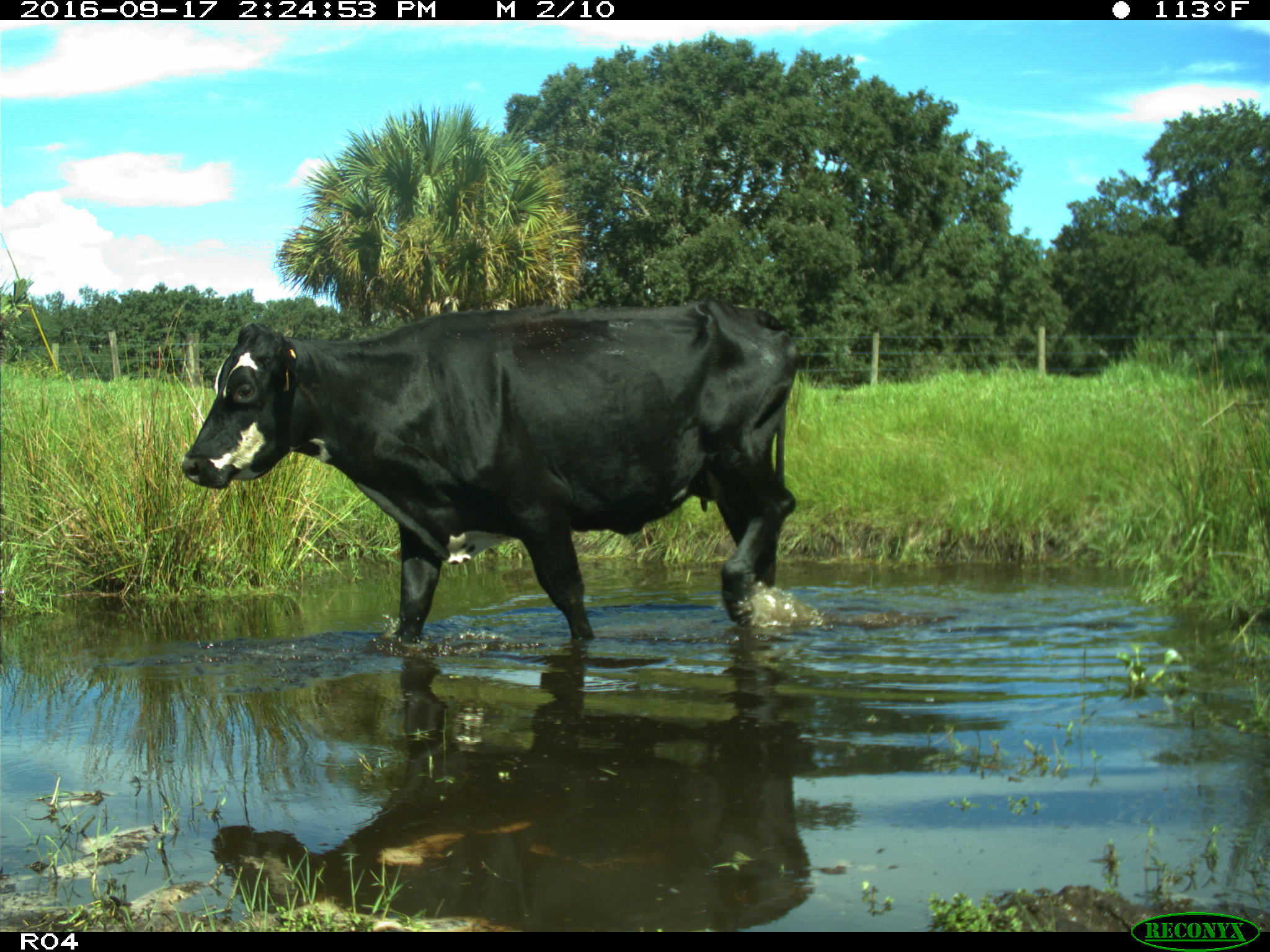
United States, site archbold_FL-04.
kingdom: Animalia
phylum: Chordata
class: Mammalia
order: Artiodactyla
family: Bovidae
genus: Bos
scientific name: Bos taurus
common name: domestic cow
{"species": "Bos taurus (domestic cow)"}